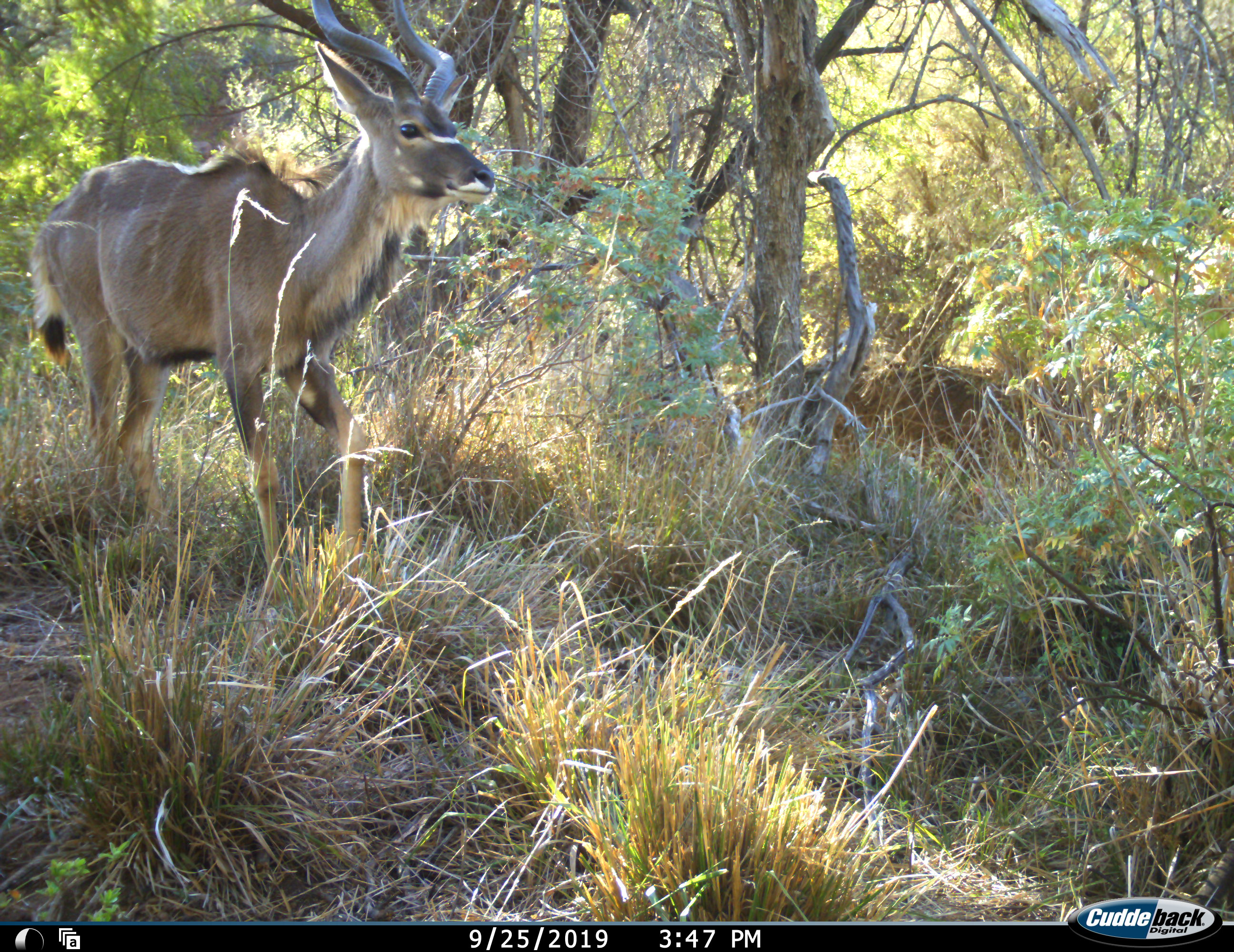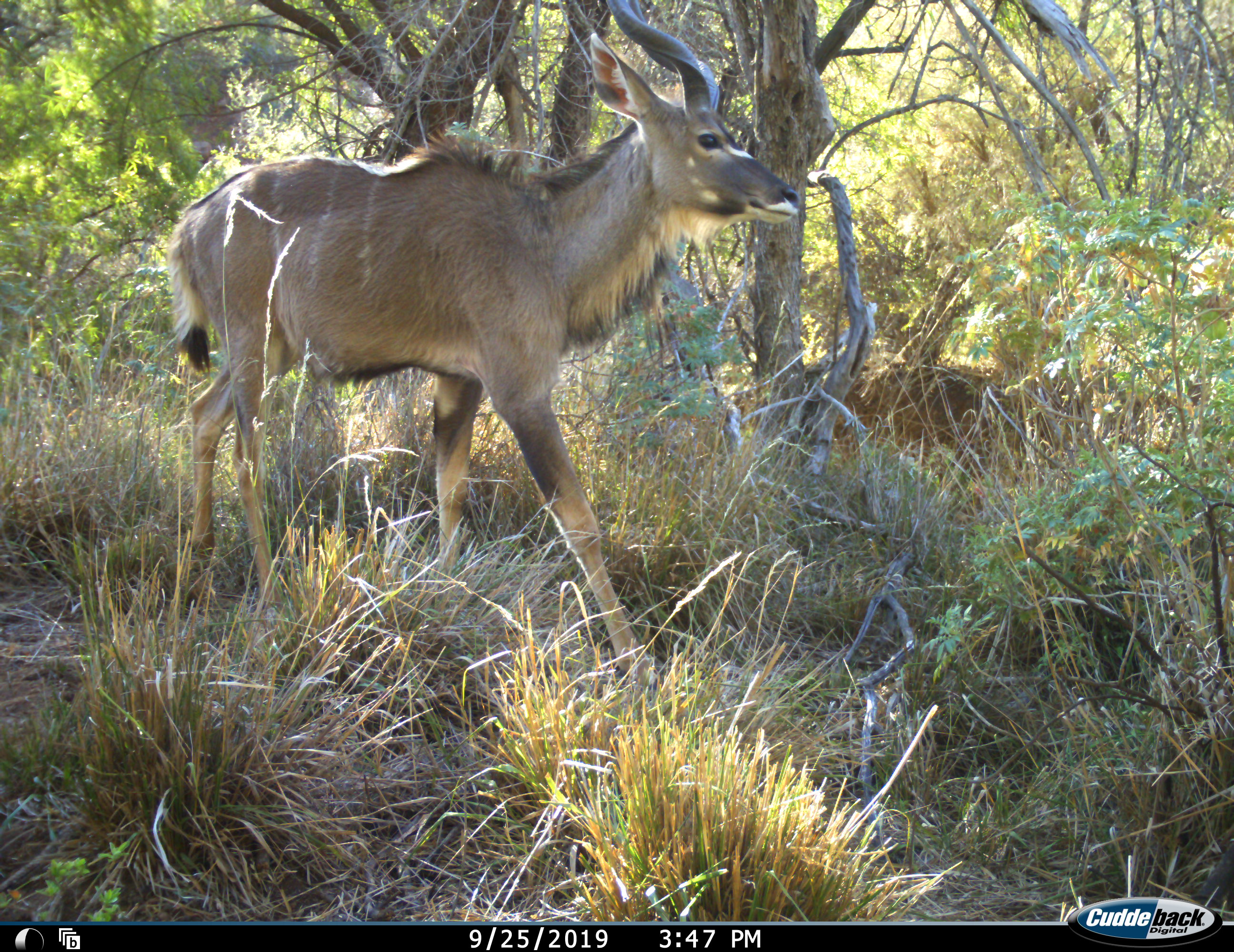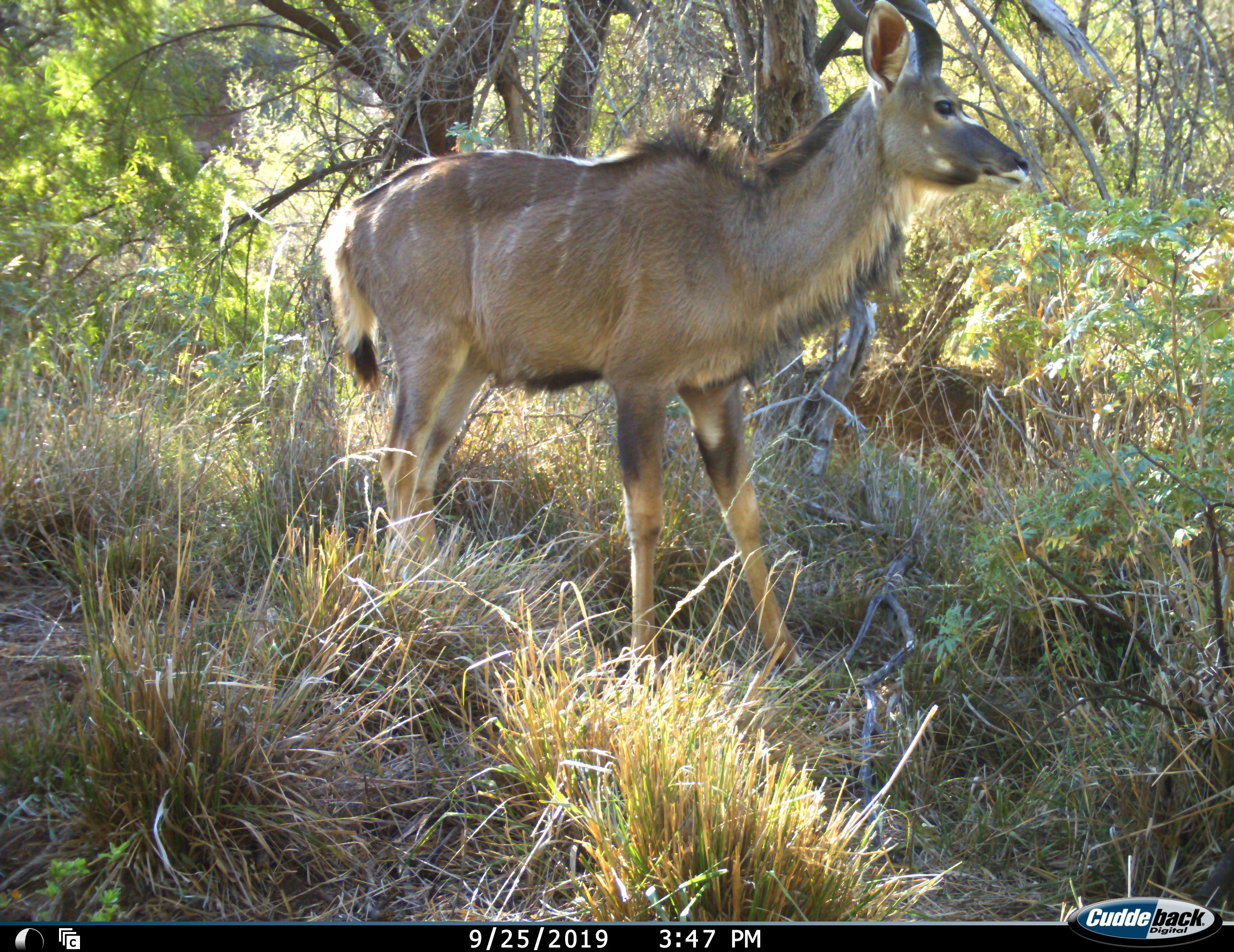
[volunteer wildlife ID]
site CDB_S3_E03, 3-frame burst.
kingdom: Animalia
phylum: Chordata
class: Mammalia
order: Artiodactyla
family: Bovidae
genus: Tragelaphus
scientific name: Tragelaphus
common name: kudu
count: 1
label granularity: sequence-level